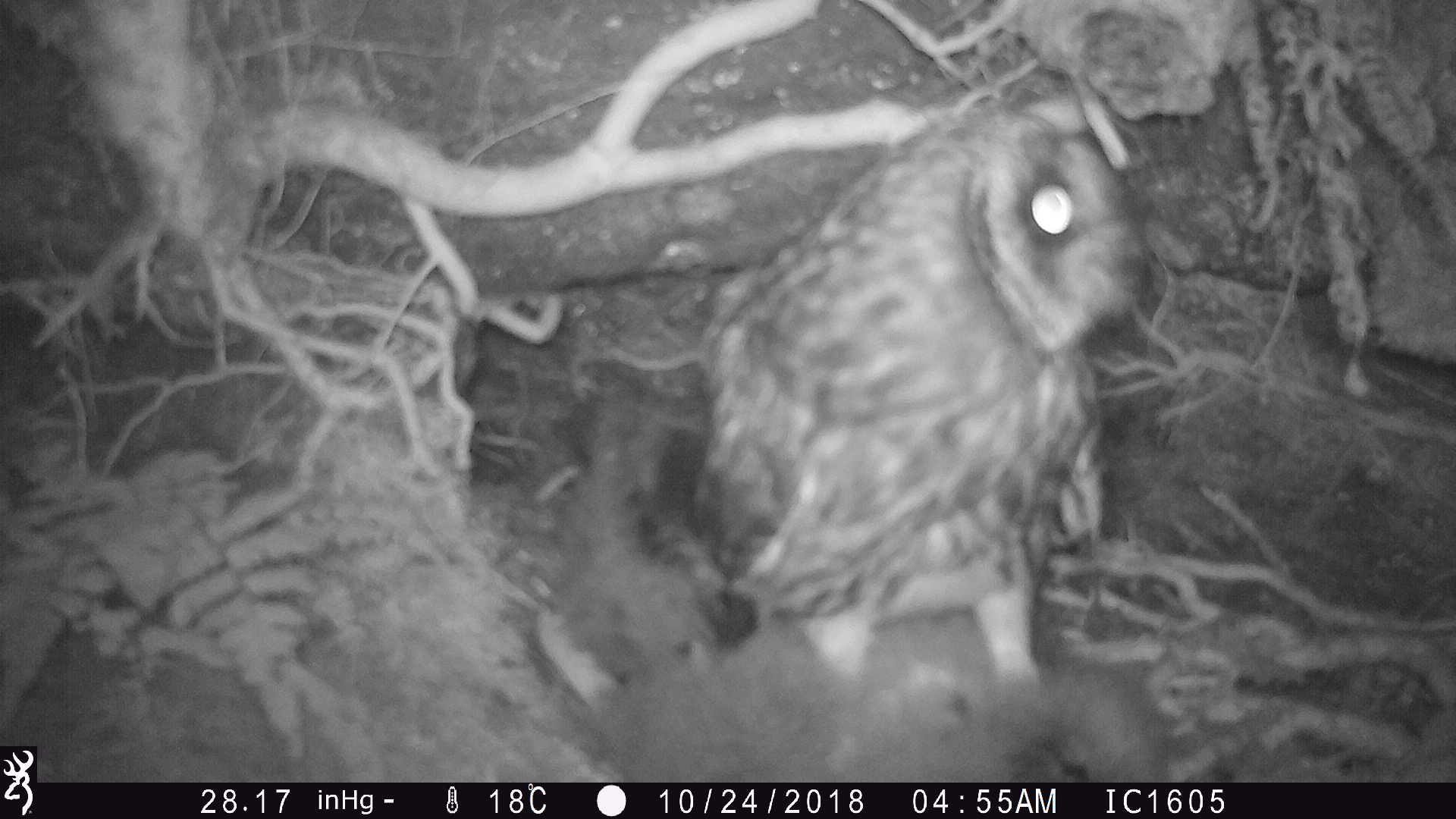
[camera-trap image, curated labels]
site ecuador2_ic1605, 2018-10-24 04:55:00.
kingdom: Animalia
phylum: Chordata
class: Aves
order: Strigiformes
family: Strigidae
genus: Asio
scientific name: Asio flammeus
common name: short-eared owl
Short-eared owl (Asio flammeus).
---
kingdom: Animalia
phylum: Chordata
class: Aves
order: Procellariiformes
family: Procellariidae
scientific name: Procellariidae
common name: petrel chick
Petrel chick (Procellariidae).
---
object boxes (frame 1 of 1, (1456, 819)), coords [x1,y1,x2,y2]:
petrel chick: [588,591,1181,783]
short-eared owl: [685,93,1169,783]